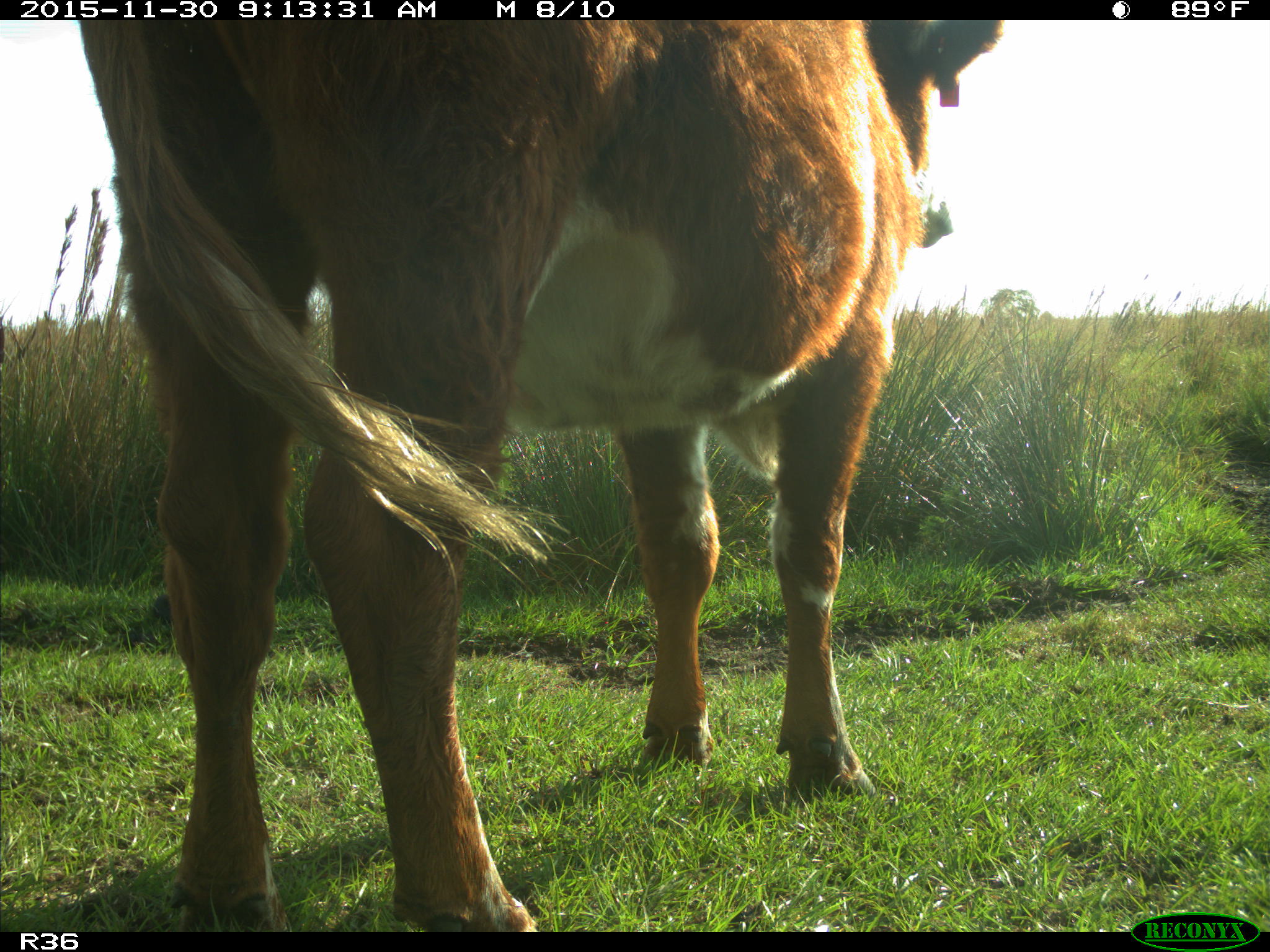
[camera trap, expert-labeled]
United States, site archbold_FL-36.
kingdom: Animalia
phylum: Chordata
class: Mammalia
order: Artiodactyla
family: Bovidae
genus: Bos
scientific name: Bos taurus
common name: domestic cow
Bos taurus (domestic cow).